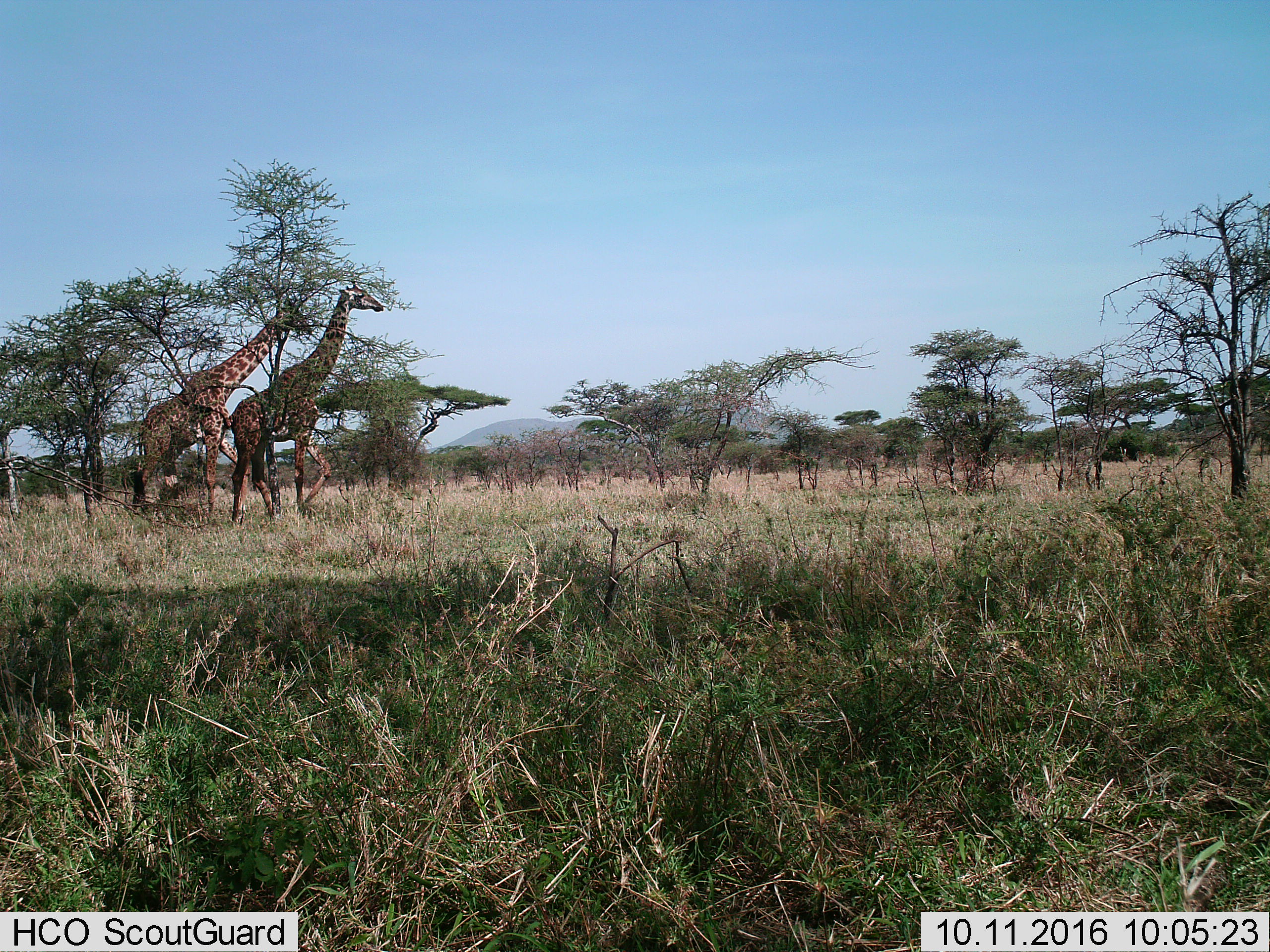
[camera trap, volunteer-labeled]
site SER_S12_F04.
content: unidentified animal